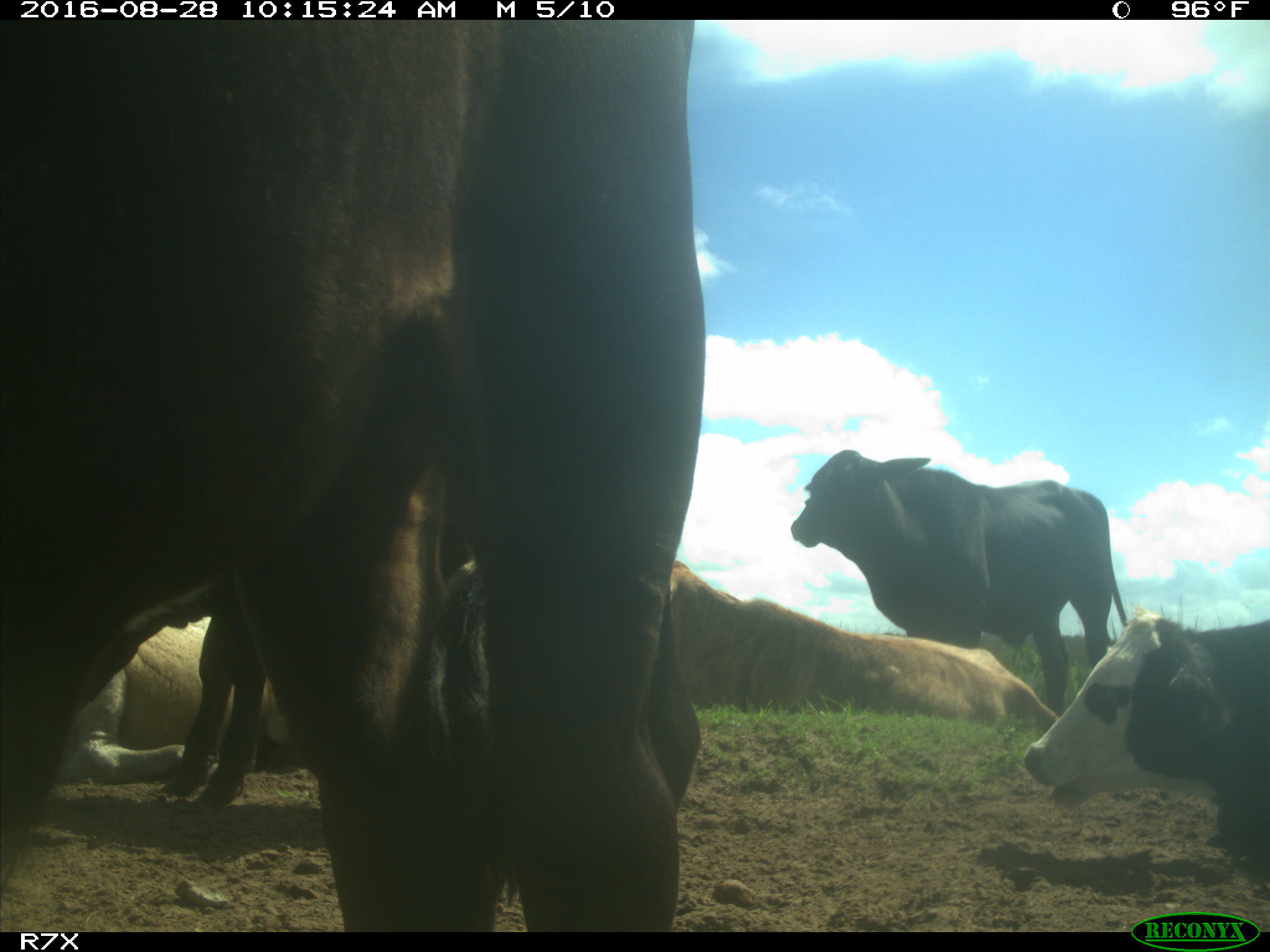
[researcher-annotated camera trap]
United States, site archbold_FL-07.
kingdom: Animalia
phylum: Chordata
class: Mammalia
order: Artiodactyla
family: Bovidae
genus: Bos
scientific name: Bos taurus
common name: domestic cow